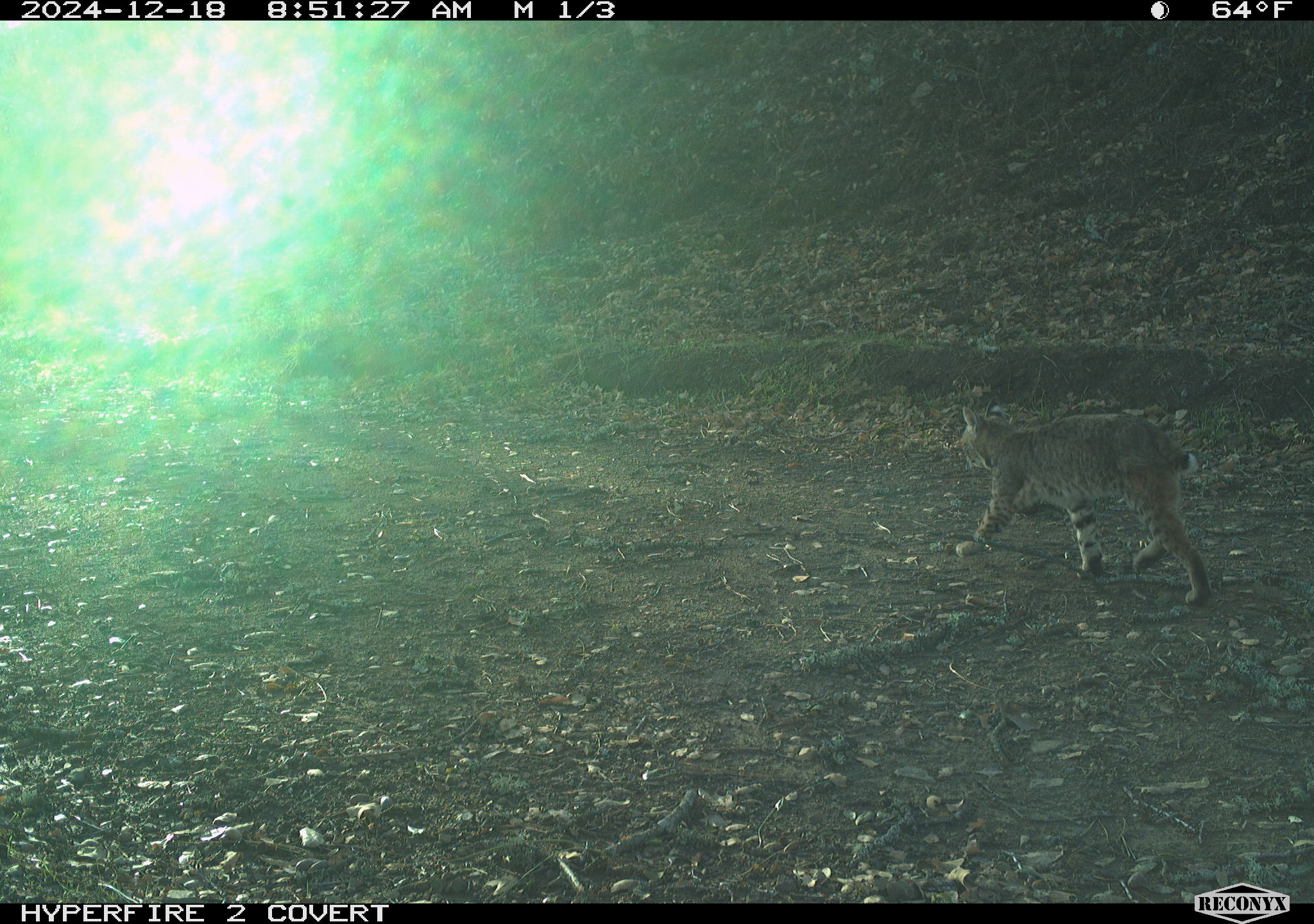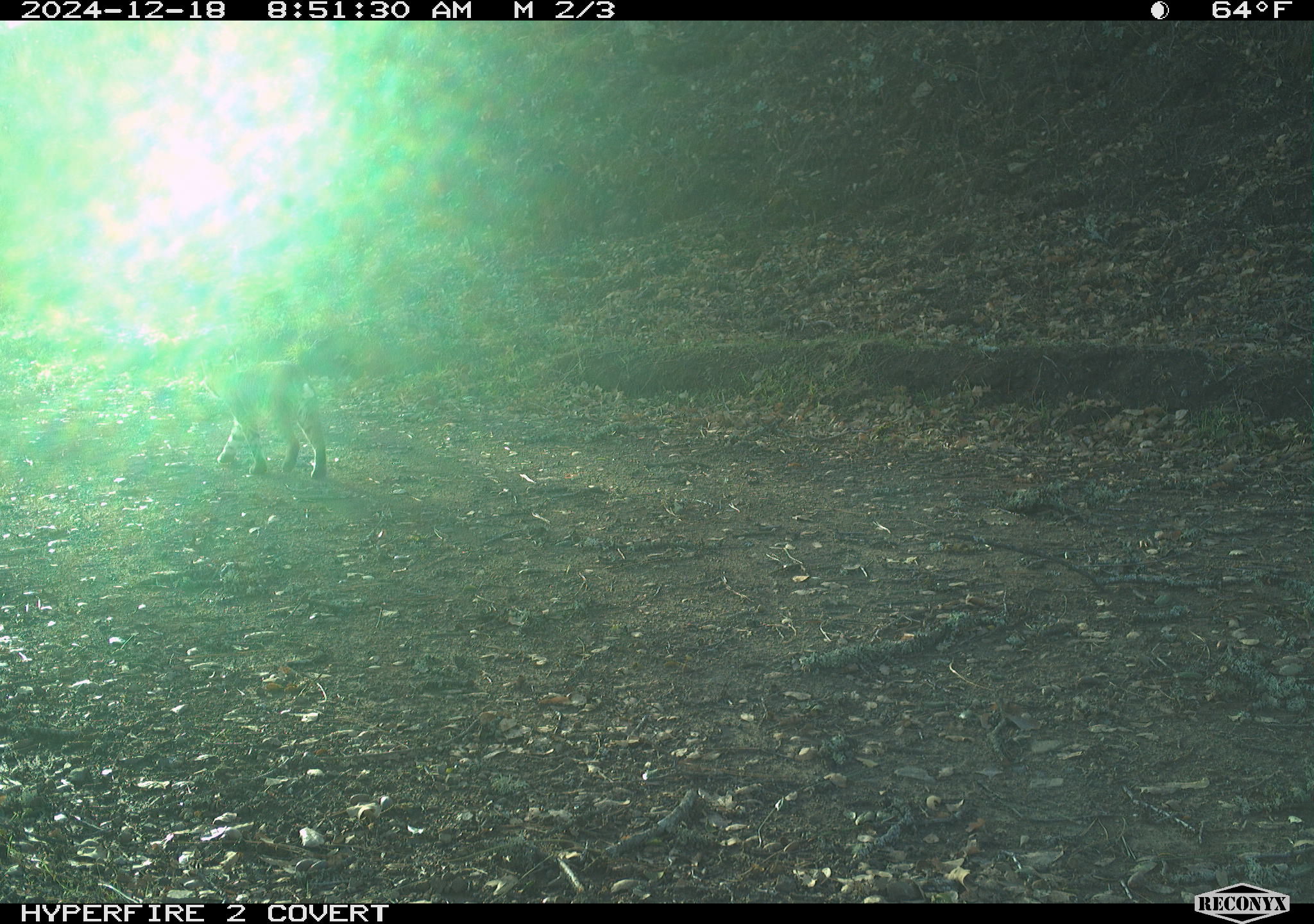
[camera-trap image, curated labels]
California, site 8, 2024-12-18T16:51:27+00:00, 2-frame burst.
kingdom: Animalia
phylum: Chordata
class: Mammalia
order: Carnivora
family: Felidae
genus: Lynx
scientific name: Lynx rufus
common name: bobcat